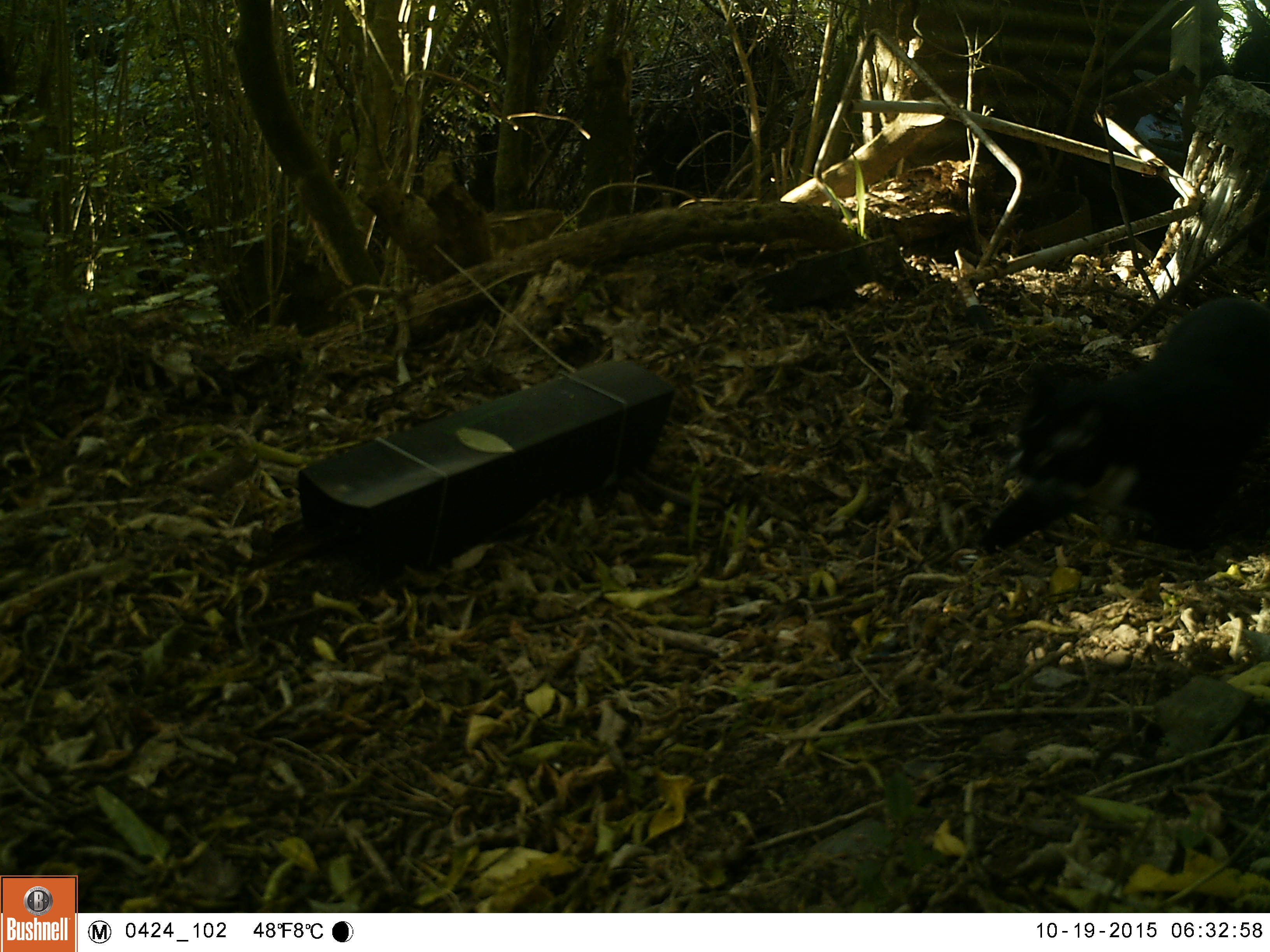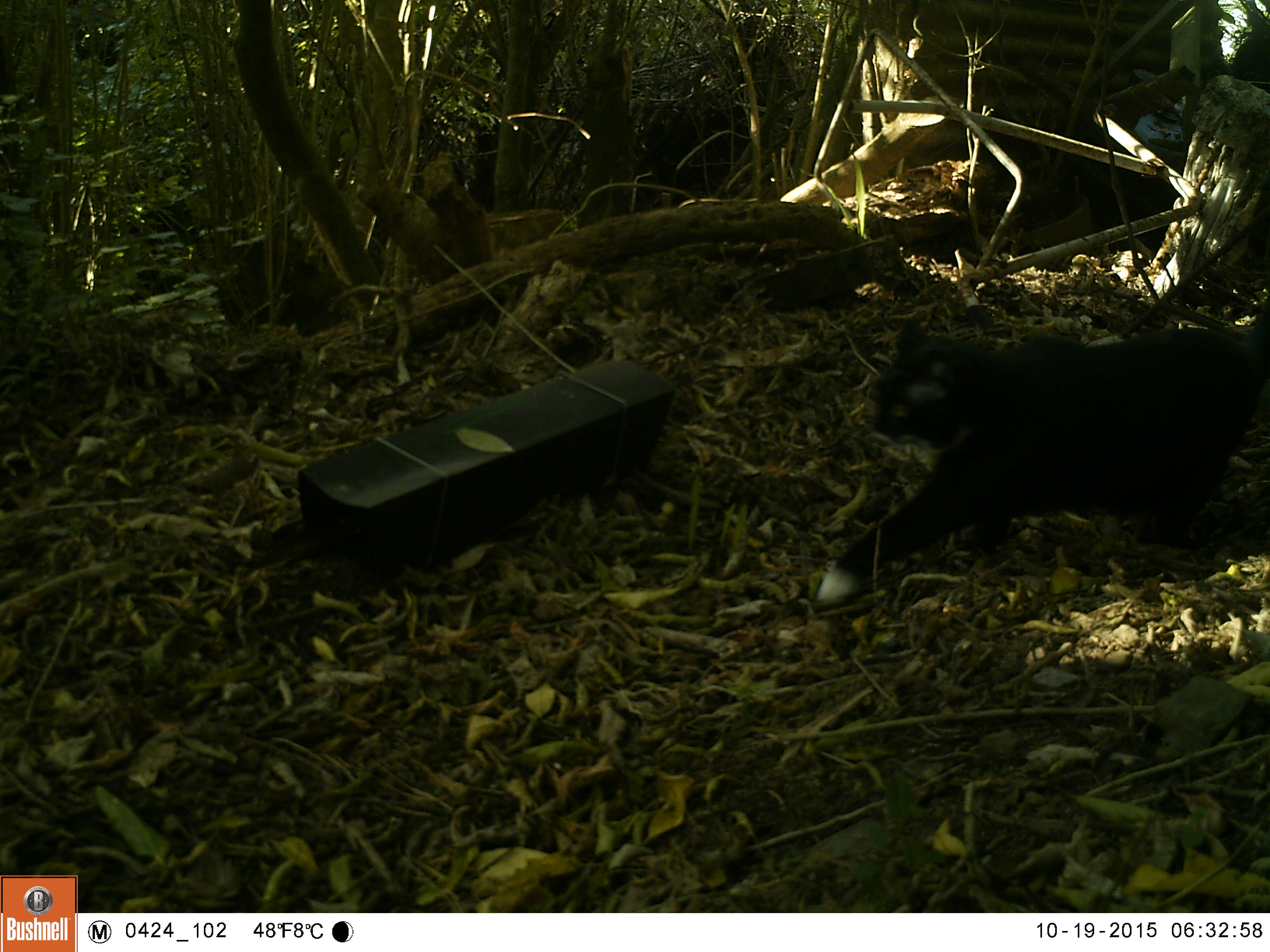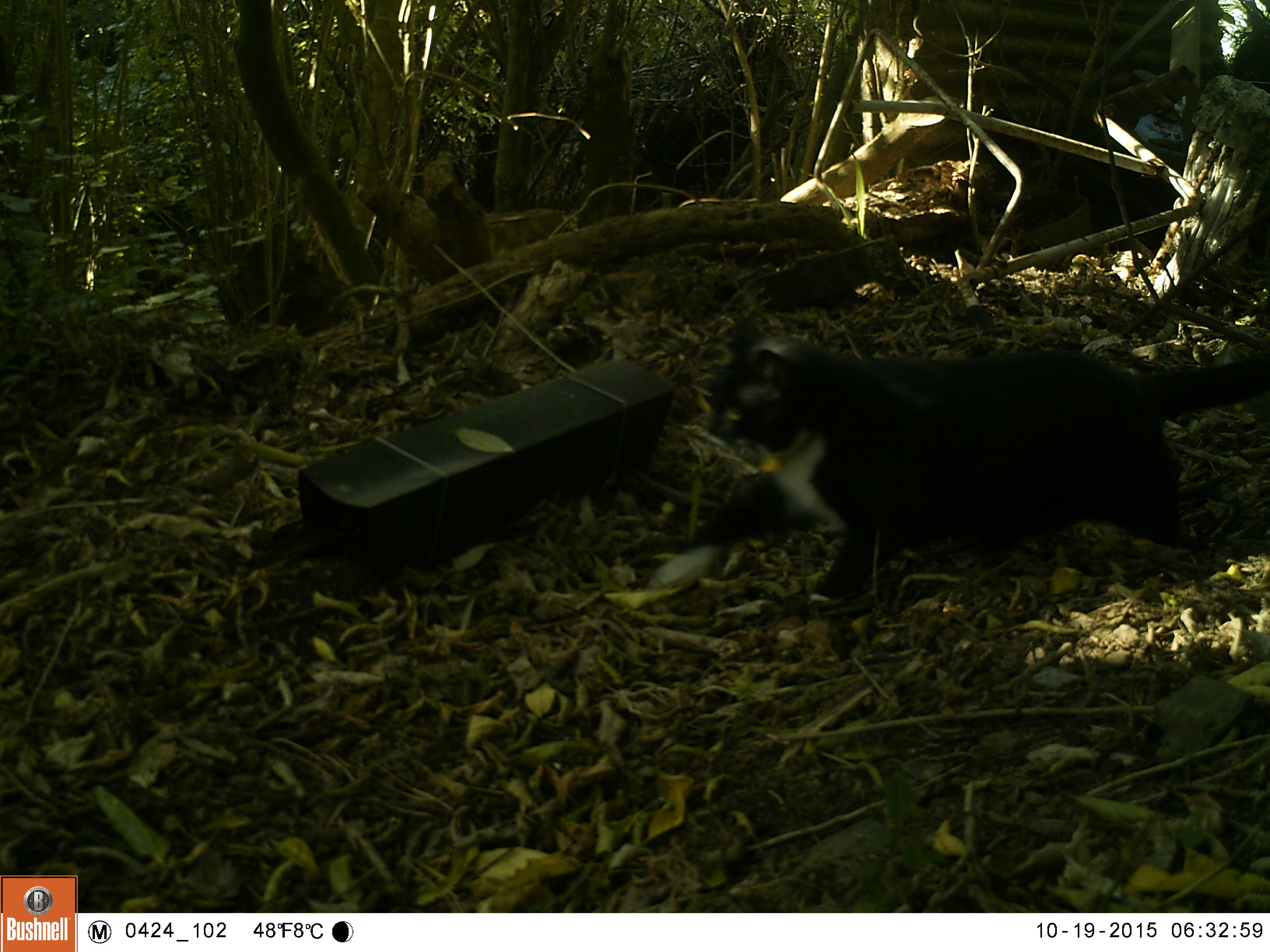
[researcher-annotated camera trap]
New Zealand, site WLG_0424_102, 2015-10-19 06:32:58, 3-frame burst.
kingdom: Animalia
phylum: Chordata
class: Mammalia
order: Carnivora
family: Felidae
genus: Felis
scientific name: Felis catus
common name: domestic cat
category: cat